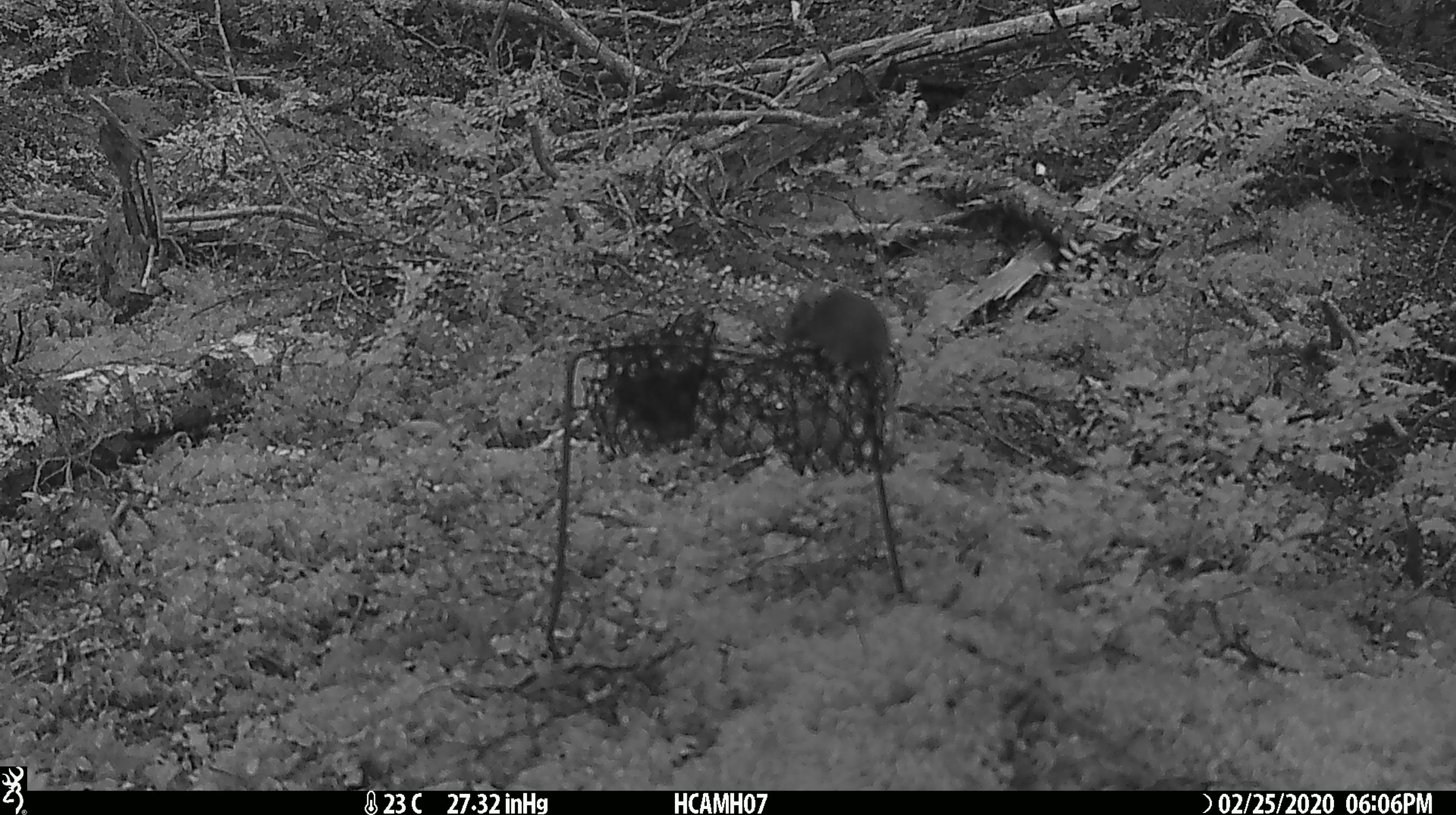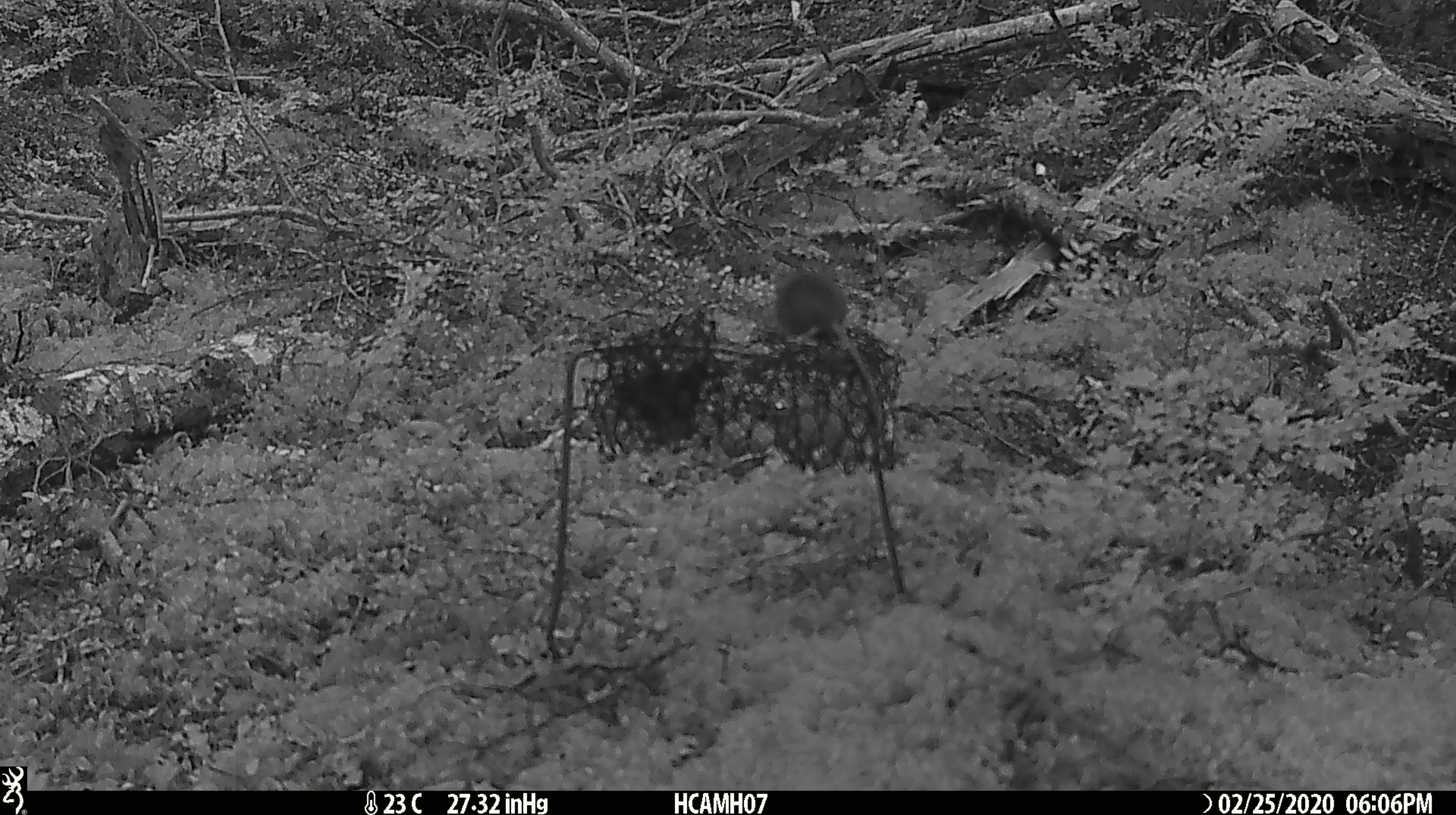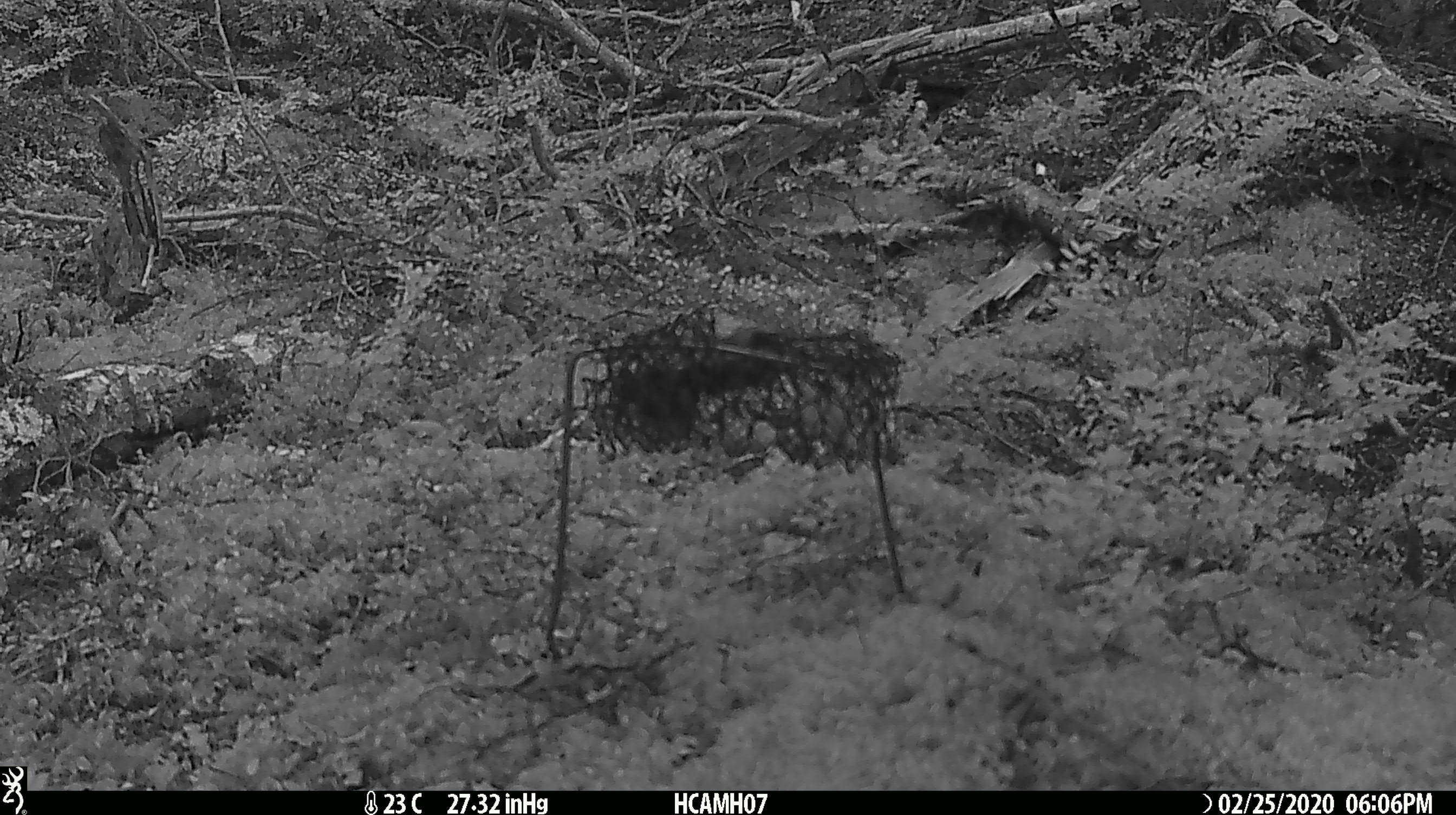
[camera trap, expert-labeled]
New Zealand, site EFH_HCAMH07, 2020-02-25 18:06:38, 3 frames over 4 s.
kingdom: Animalia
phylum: Chordata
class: Mammalia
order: Rodentia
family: Muridae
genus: Mus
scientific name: Mus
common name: mouse